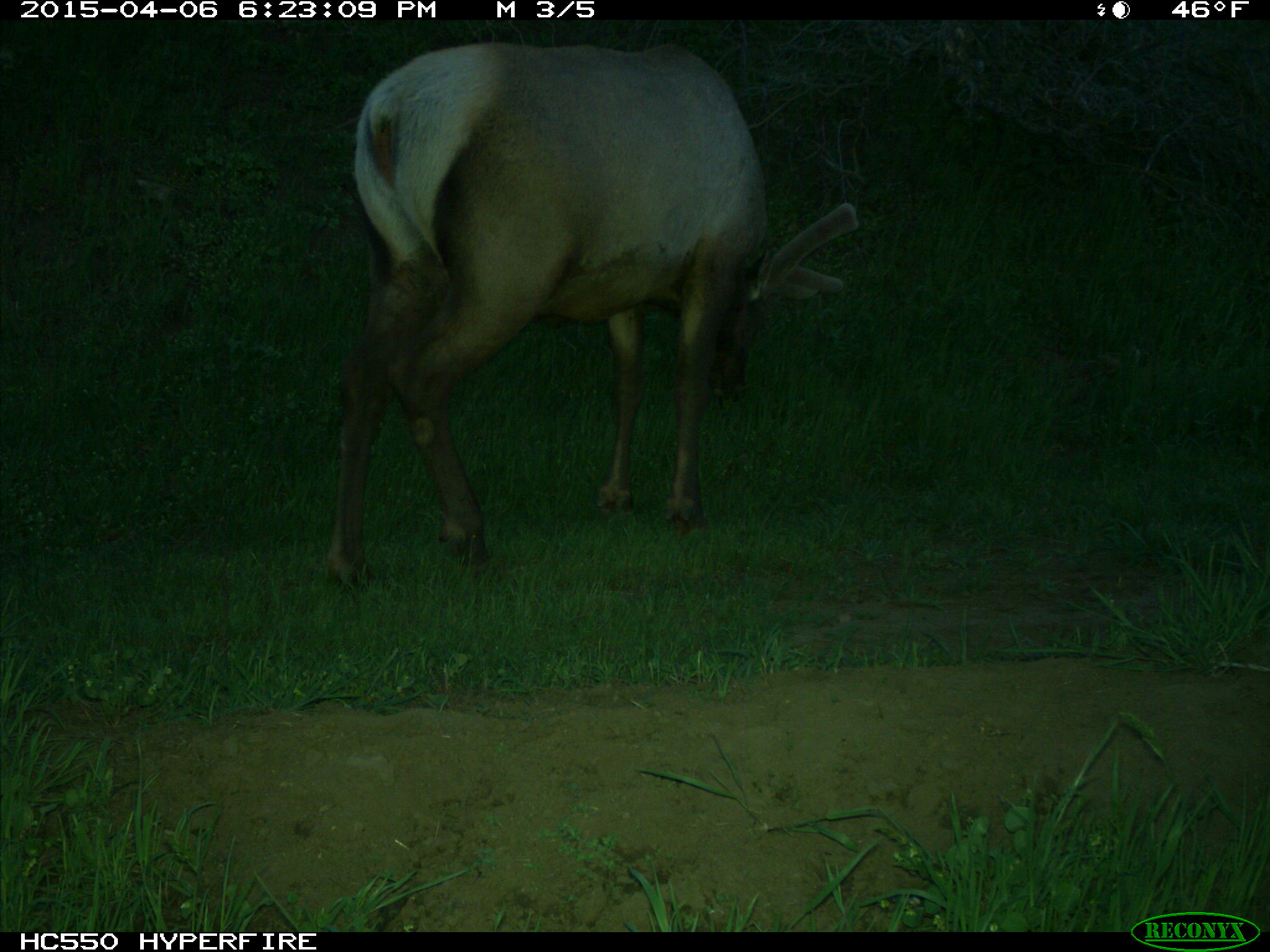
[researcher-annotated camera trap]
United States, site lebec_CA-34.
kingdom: Animalia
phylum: Chordata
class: Mammalia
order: Artiodactyla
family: Cervidae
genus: Cervus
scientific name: Cervus canadensis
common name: elk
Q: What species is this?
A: Cervus canadensis (elk).